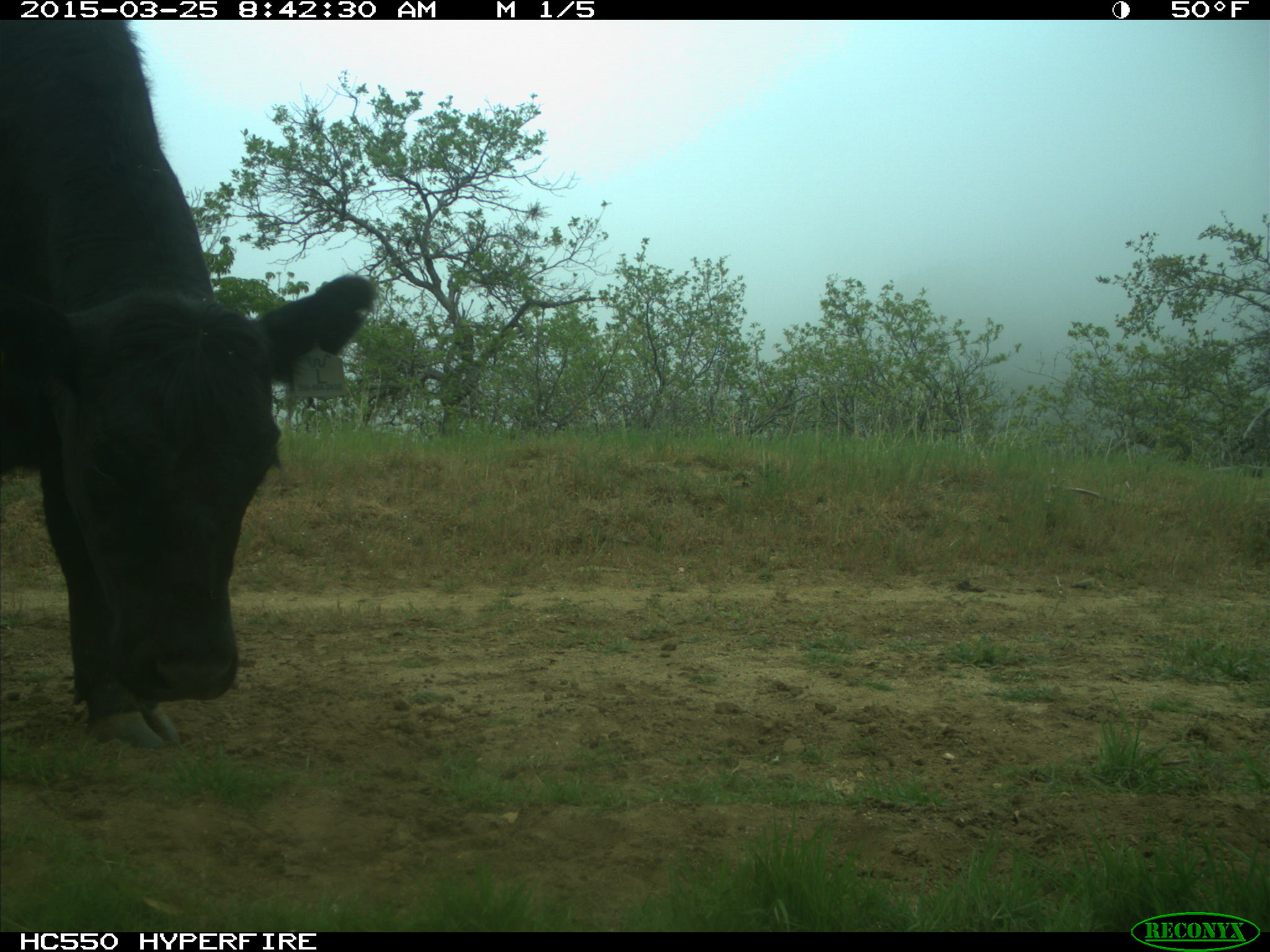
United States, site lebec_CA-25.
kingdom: Animalia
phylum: Chordata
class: Mammalia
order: Artiodactyla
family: Bovidae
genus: Bos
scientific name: Bos taurus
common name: domestic cow